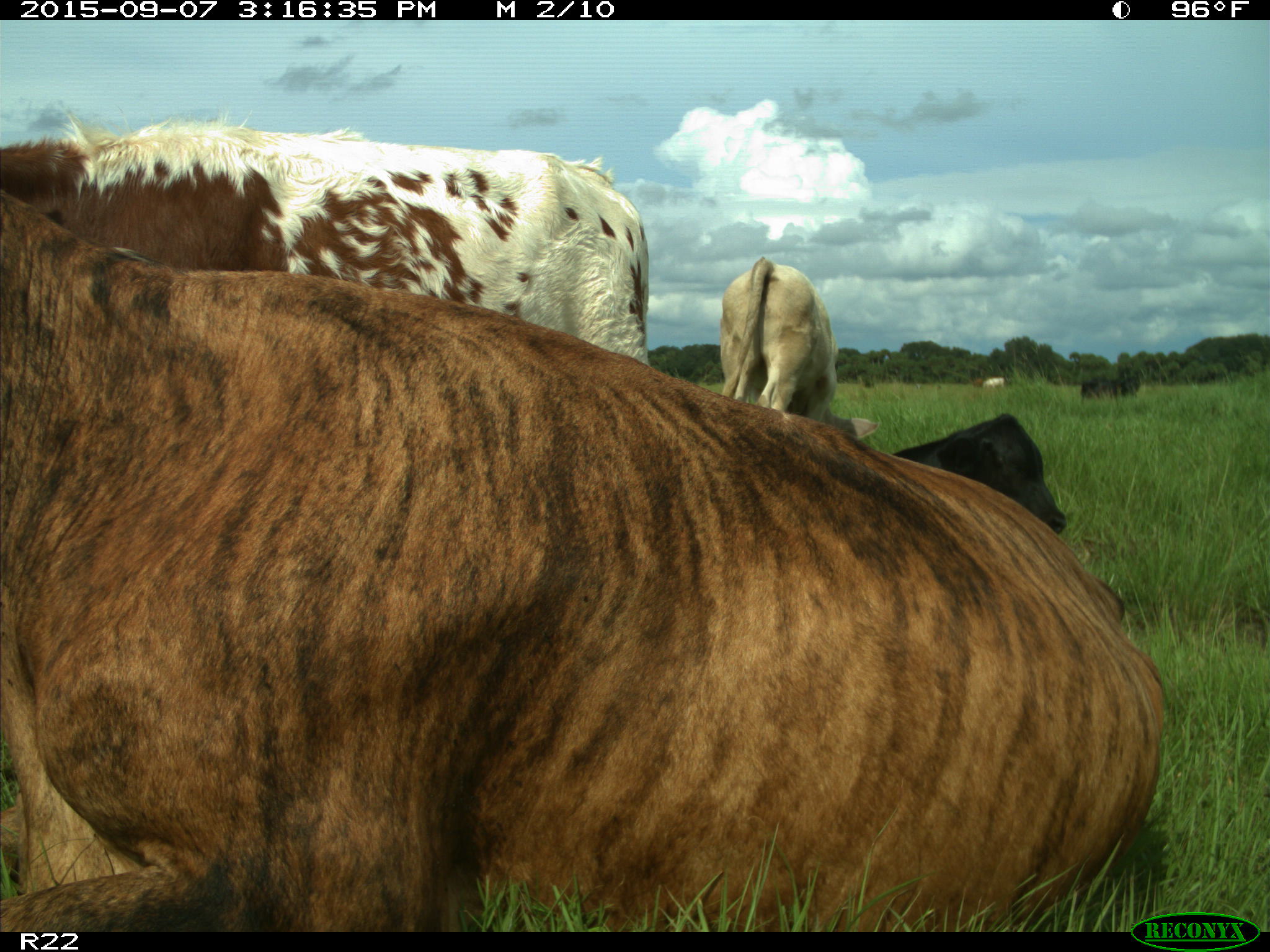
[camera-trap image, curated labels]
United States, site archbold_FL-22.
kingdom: Animalia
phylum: Chordata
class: Mammalia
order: Artiodactyla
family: Bovidae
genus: Bos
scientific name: Bos taurus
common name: domestic cow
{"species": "Bos taurus (domestic cow)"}